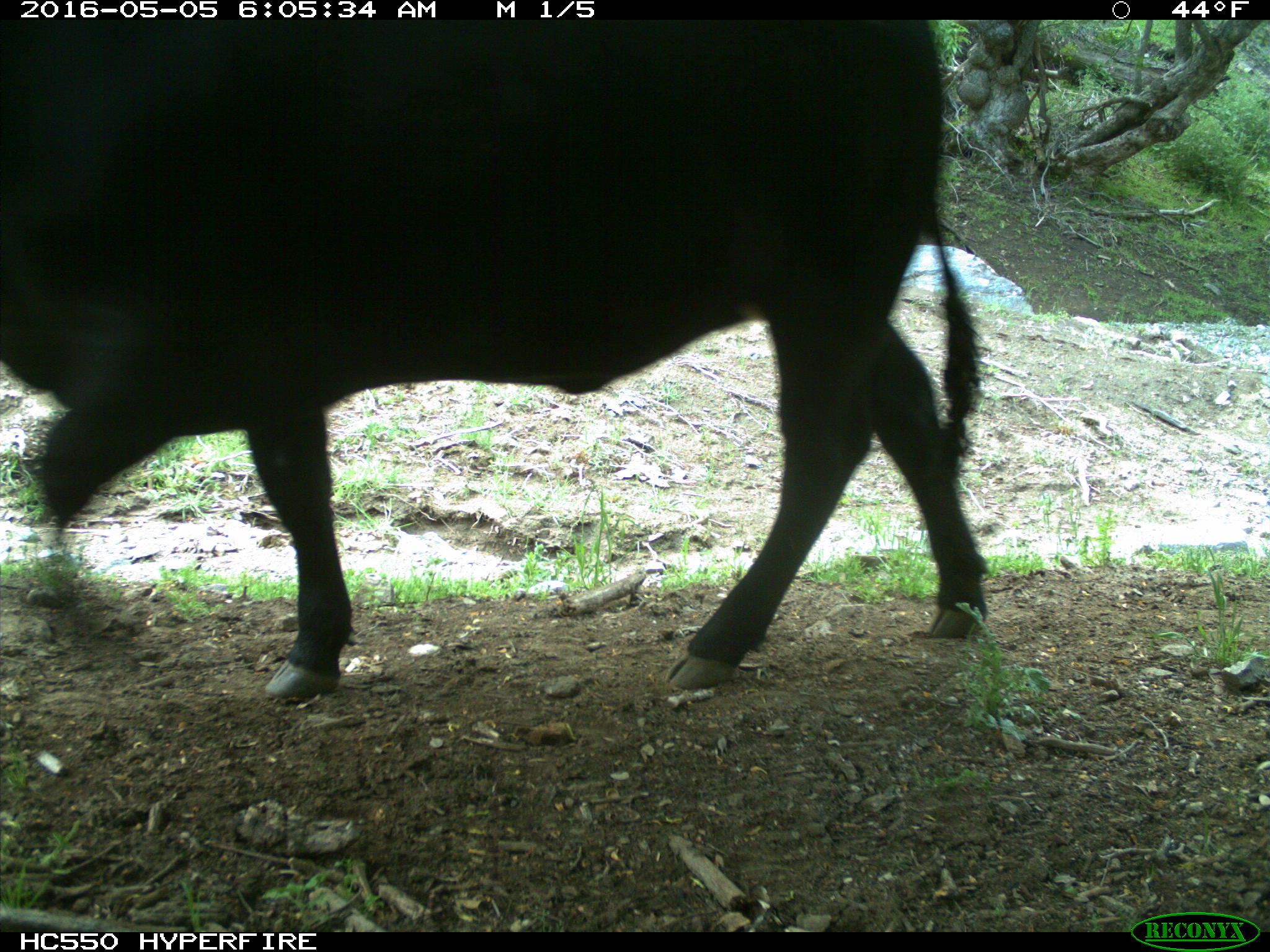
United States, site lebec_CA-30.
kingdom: Animalia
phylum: Chordata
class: Mammalia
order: Artiodactyla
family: Bovidae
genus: Bos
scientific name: Bos taurus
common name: domestic cow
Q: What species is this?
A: Bos taurus (domestic cow).